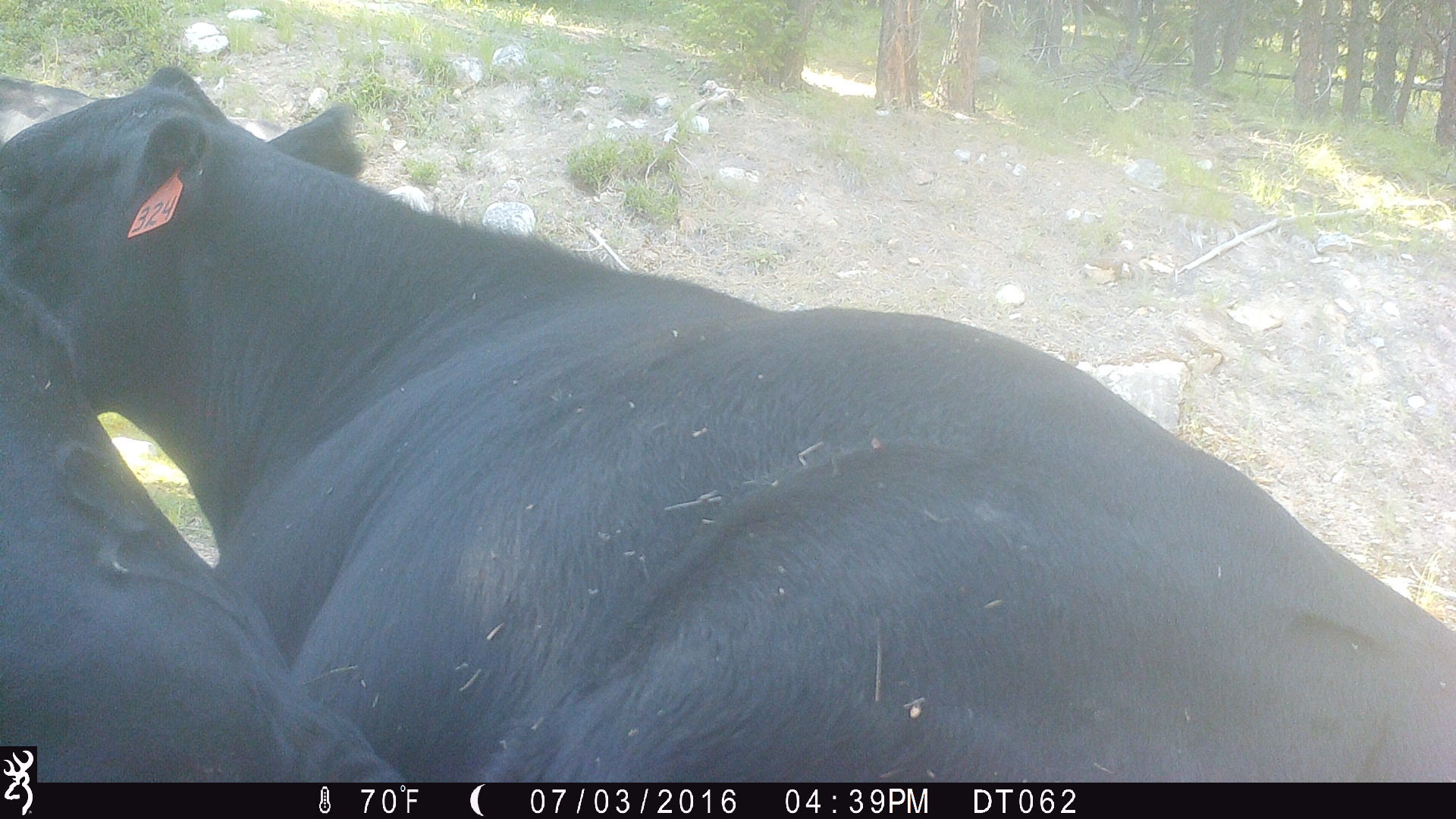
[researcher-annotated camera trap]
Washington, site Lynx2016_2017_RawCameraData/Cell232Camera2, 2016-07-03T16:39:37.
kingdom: Animalia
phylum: Chordata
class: Mammalia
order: Artiodactyla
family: Bovidae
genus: Bos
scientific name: Bos taurus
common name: domestic cattle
Domestic cattle (Bos taurus). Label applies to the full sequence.